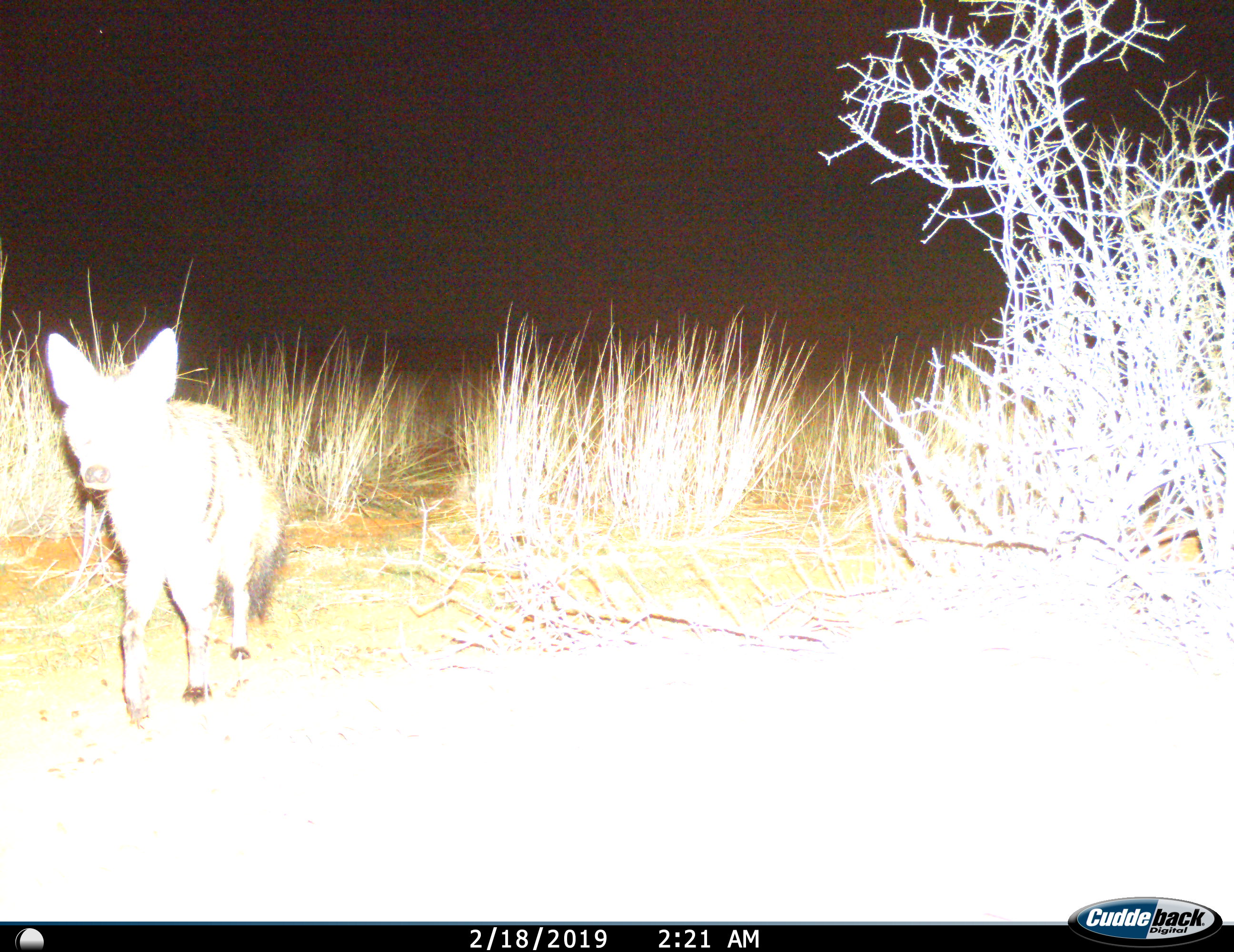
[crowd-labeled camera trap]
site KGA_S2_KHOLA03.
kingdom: Animalia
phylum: Chordata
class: Mammalia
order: Carnivora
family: Hyaenidae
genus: Proteles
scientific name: Proteles cristatus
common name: aardwolf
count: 1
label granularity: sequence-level